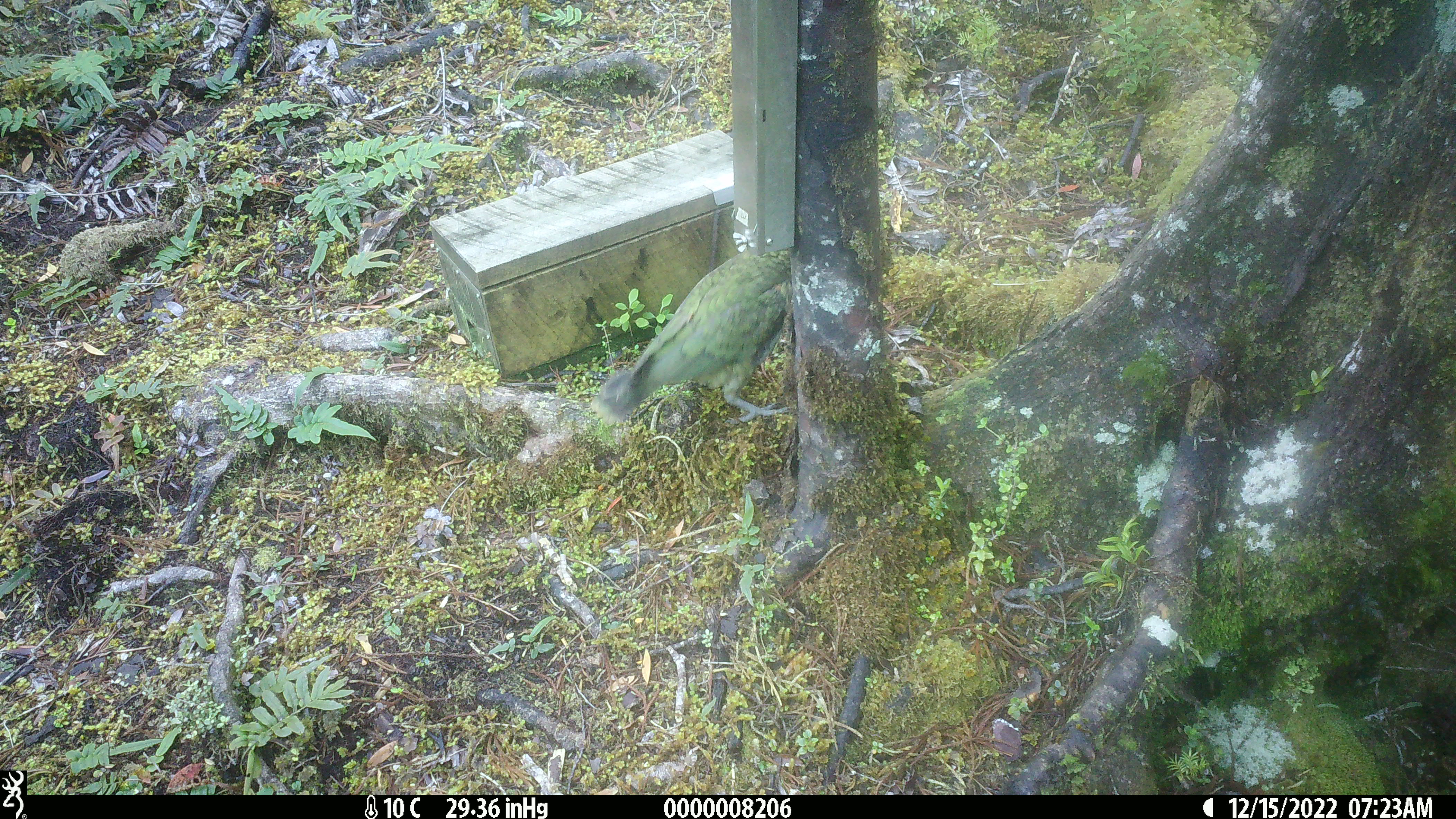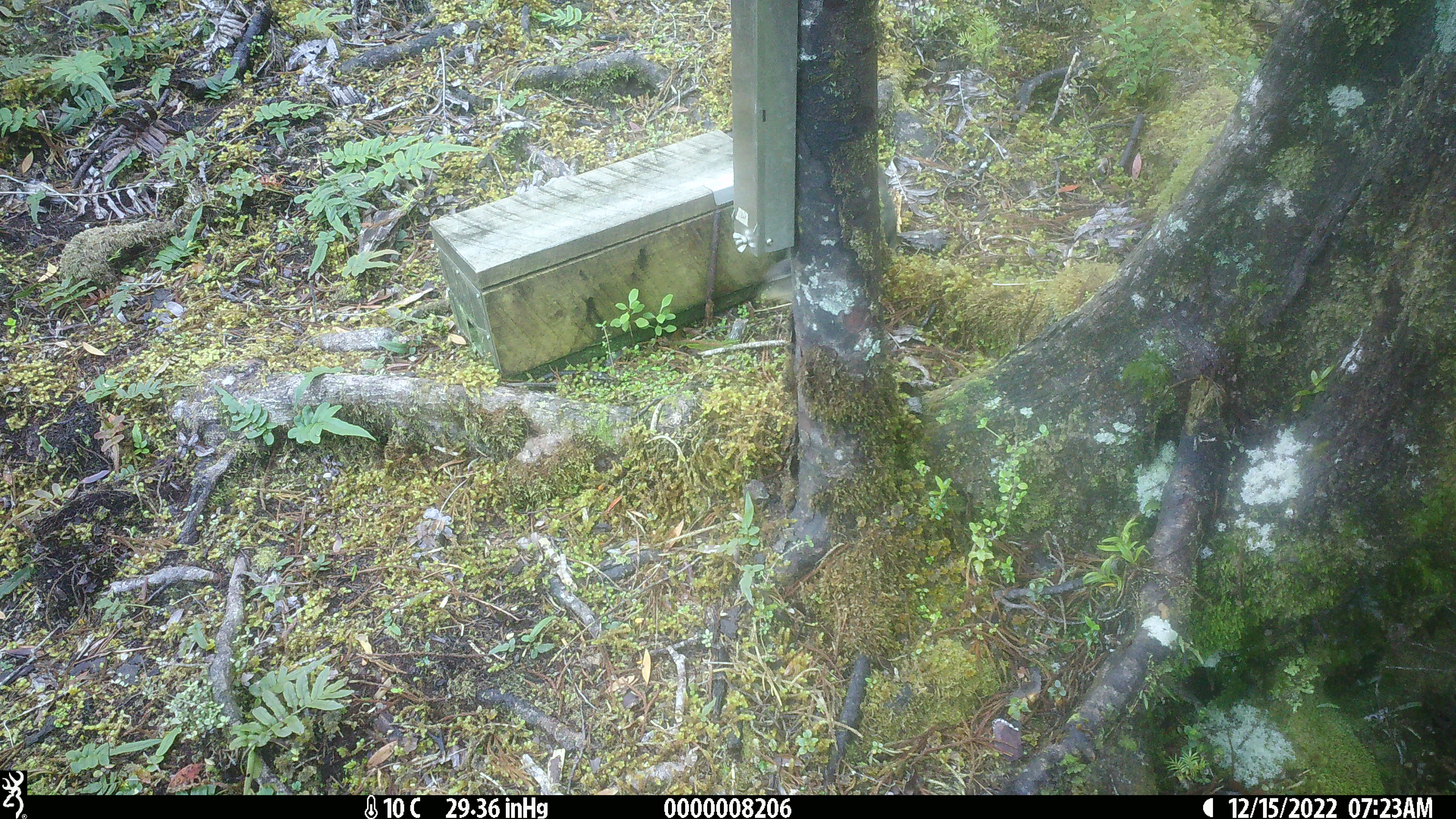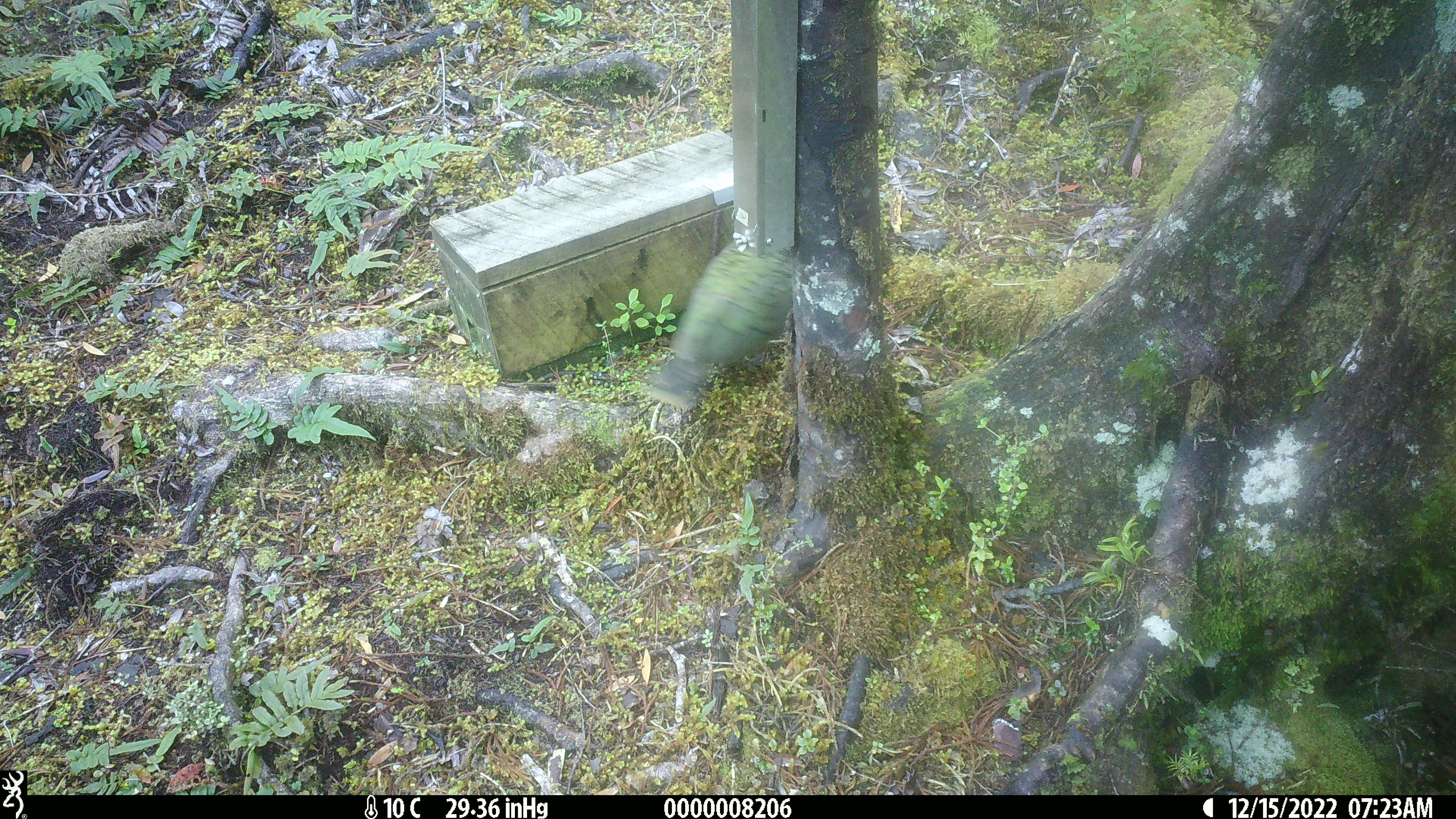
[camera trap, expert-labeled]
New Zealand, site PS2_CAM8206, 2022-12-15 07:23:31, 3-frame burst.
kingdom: Animalia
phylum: Chordata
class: Aves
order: Psittaciformes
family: Strigopidae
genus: Nestor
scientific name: Nestor notabilis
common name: kea